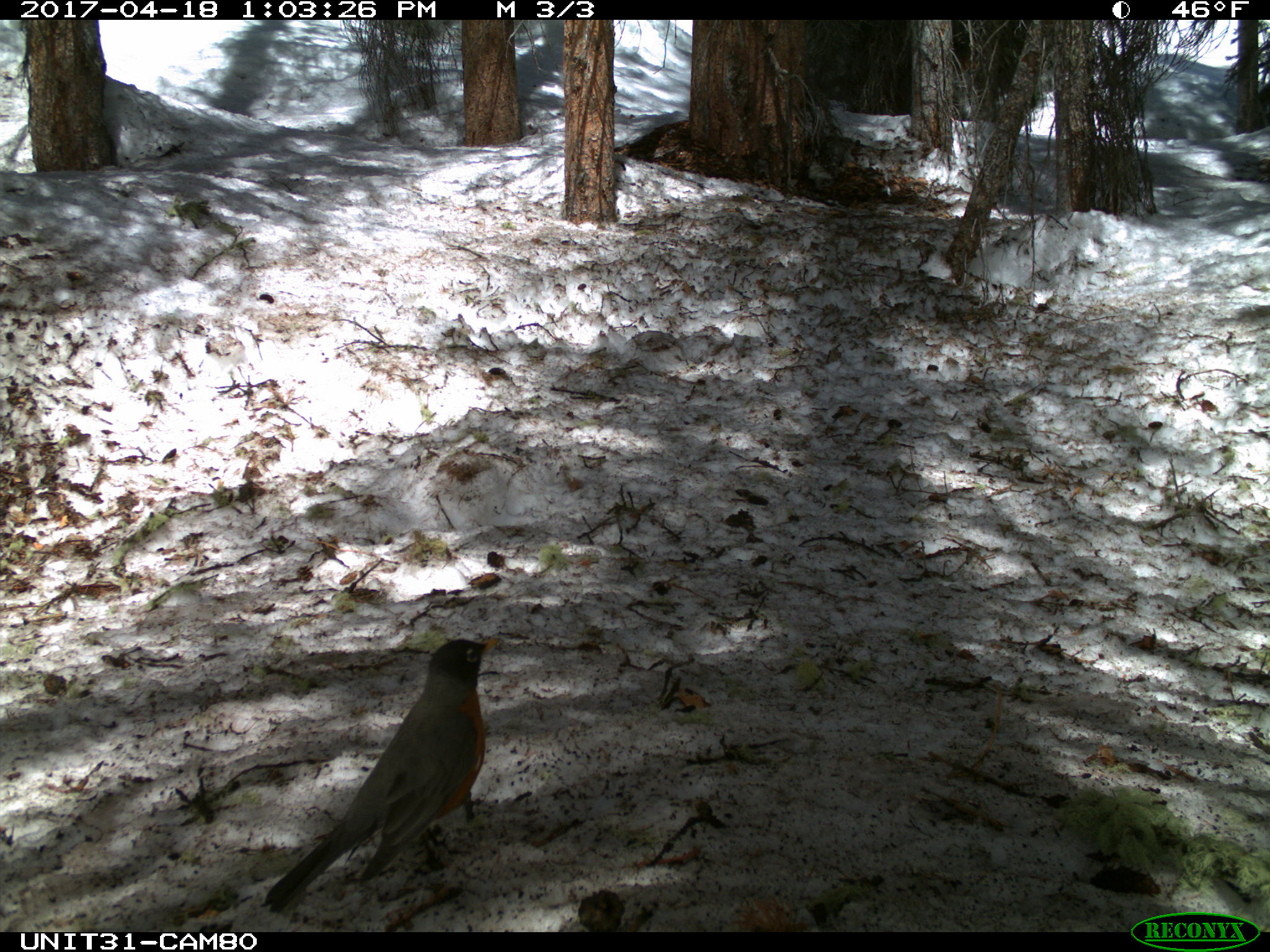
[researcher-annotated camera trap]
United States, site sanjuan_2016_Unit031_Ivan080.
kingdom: Animalia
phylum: Chordata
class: Aves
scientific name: Aves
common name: birds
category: unidentified bird